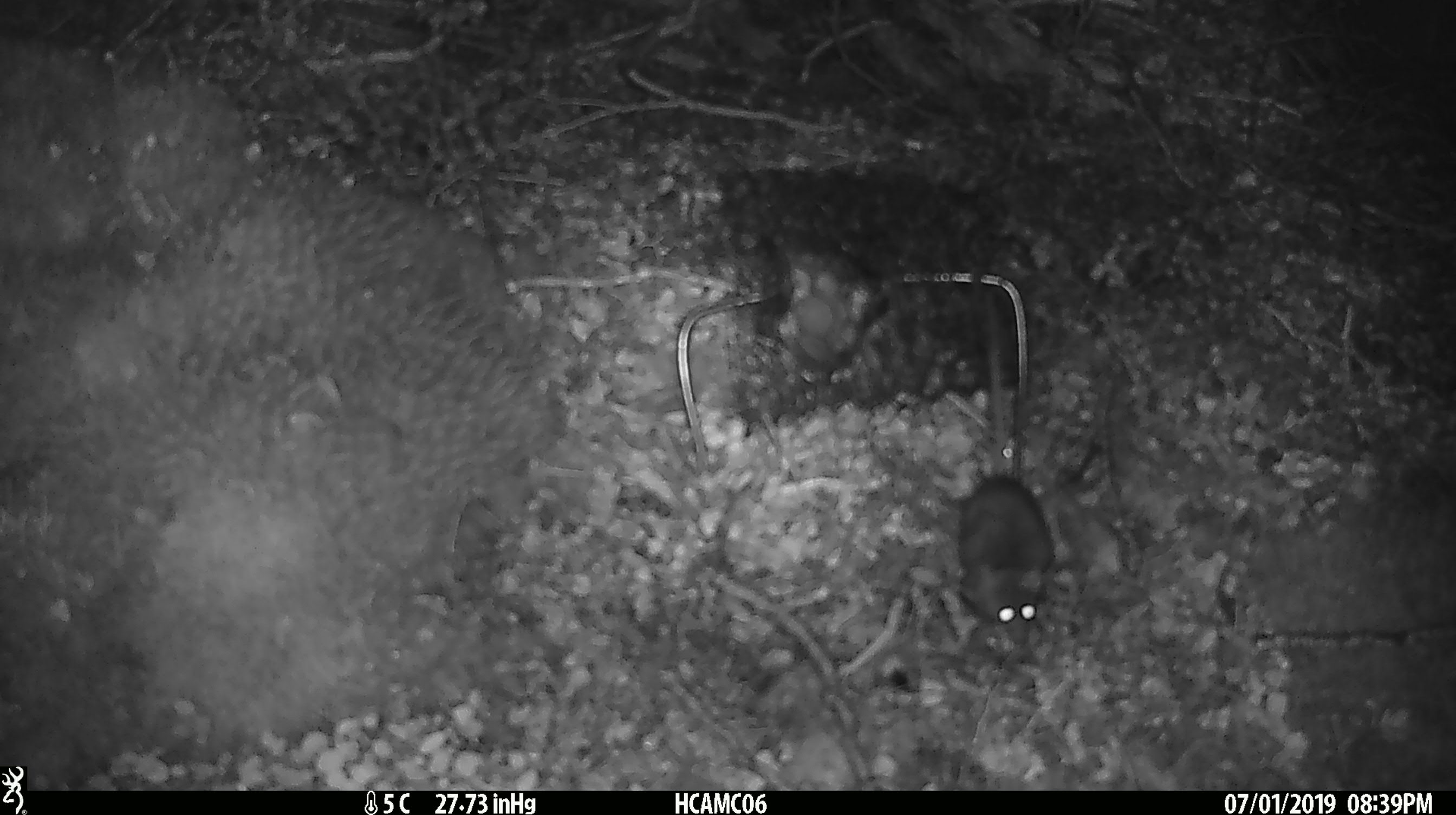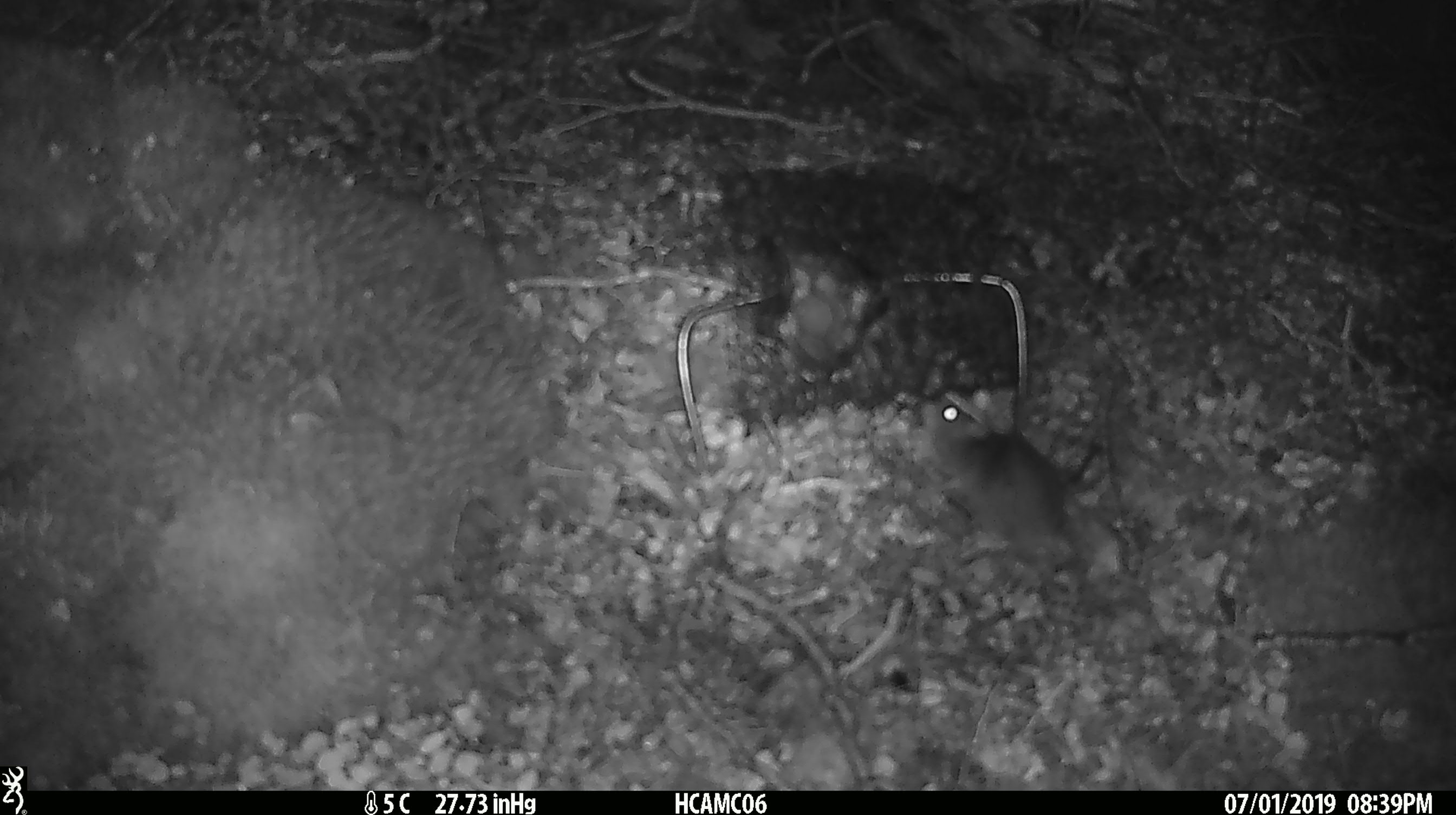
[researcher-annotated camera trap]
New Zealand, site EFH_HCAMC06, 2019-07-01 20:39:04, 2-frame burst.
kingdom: Animalia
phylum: Chordata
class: Mammalia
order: Rodentia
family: Muridae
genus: Mus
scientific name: Mus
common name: mouse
Mouse (Mus).